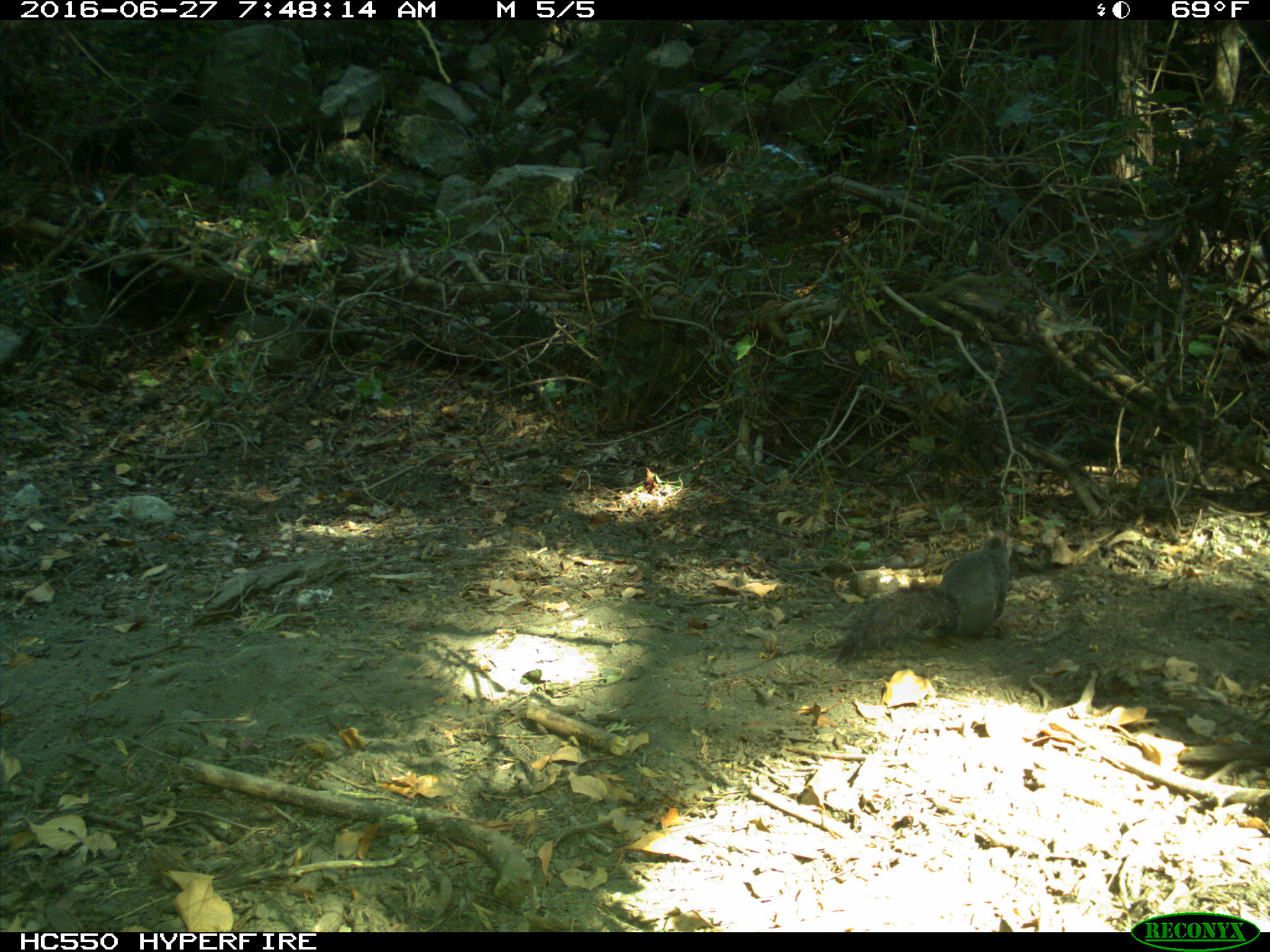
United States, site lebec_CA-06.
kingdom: Animalia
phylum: Chordata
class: Mammalia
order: Rodentia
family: Sciuridae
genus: Sciurus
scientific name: Sciurus carolinensis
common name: eastern gray squirrel